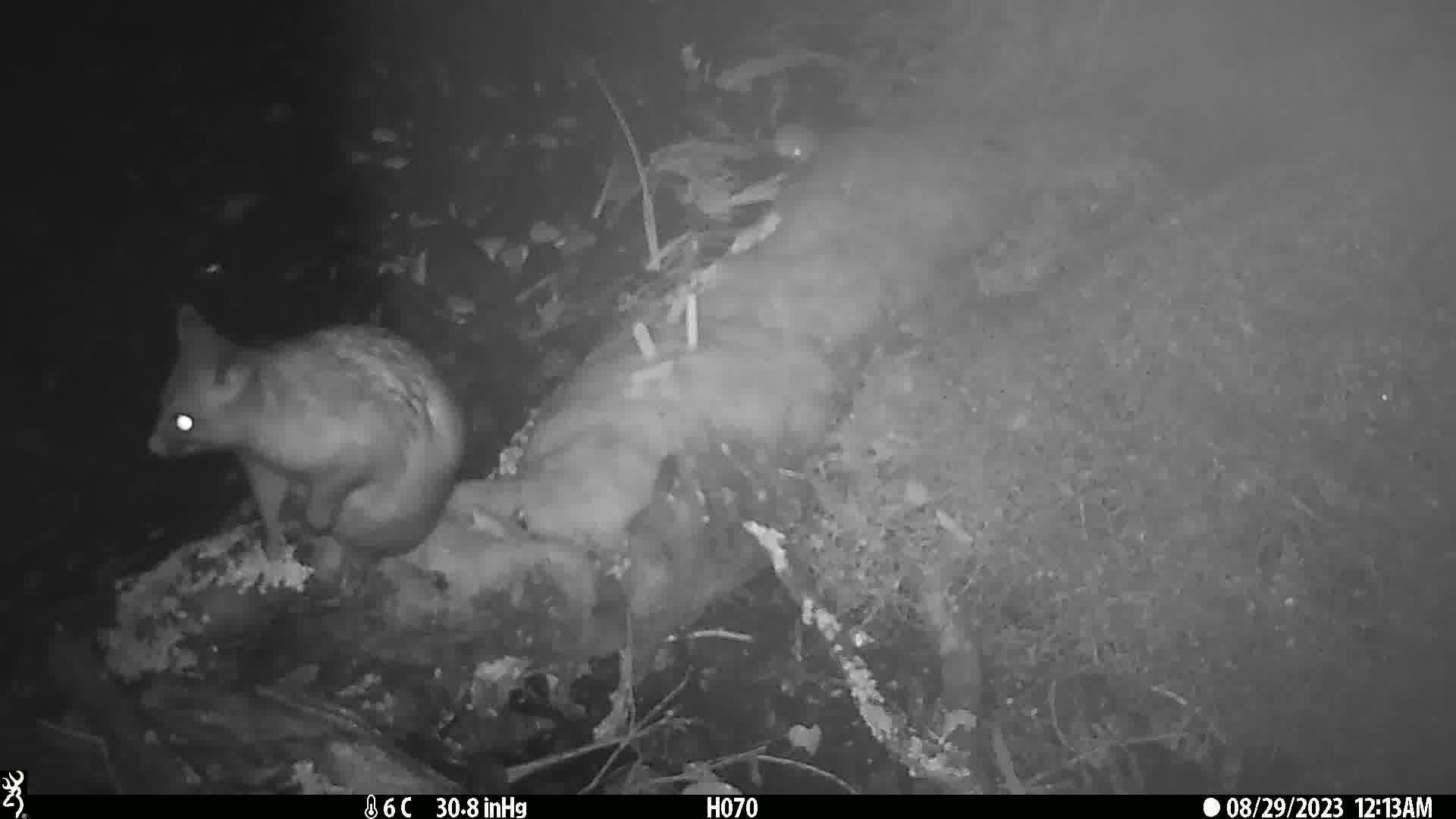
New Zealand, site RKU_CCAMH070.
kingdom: Animalia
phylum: Chordata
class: Mammalia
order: Diprotodontia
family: Phalangeridae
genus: Trichosurus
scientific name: Trichosurus vulpecula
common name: common brushtail possum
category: possum